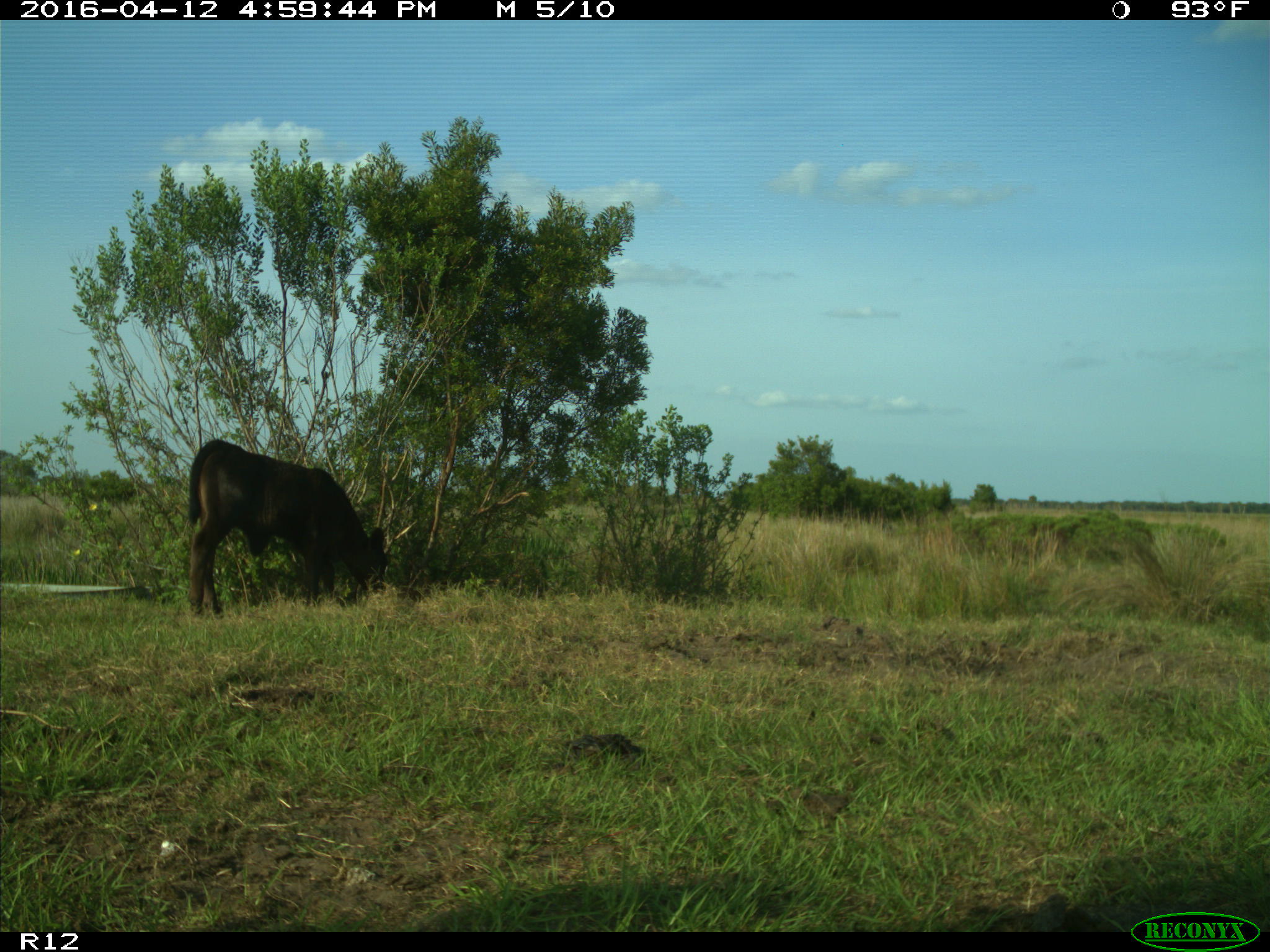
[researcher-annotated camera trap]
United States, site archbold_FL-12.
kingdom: Animalia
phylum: Chordata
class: Mammalia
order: Artiodactyla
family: Bovidae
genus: Bos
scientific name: Bos taurus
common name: domestic cow